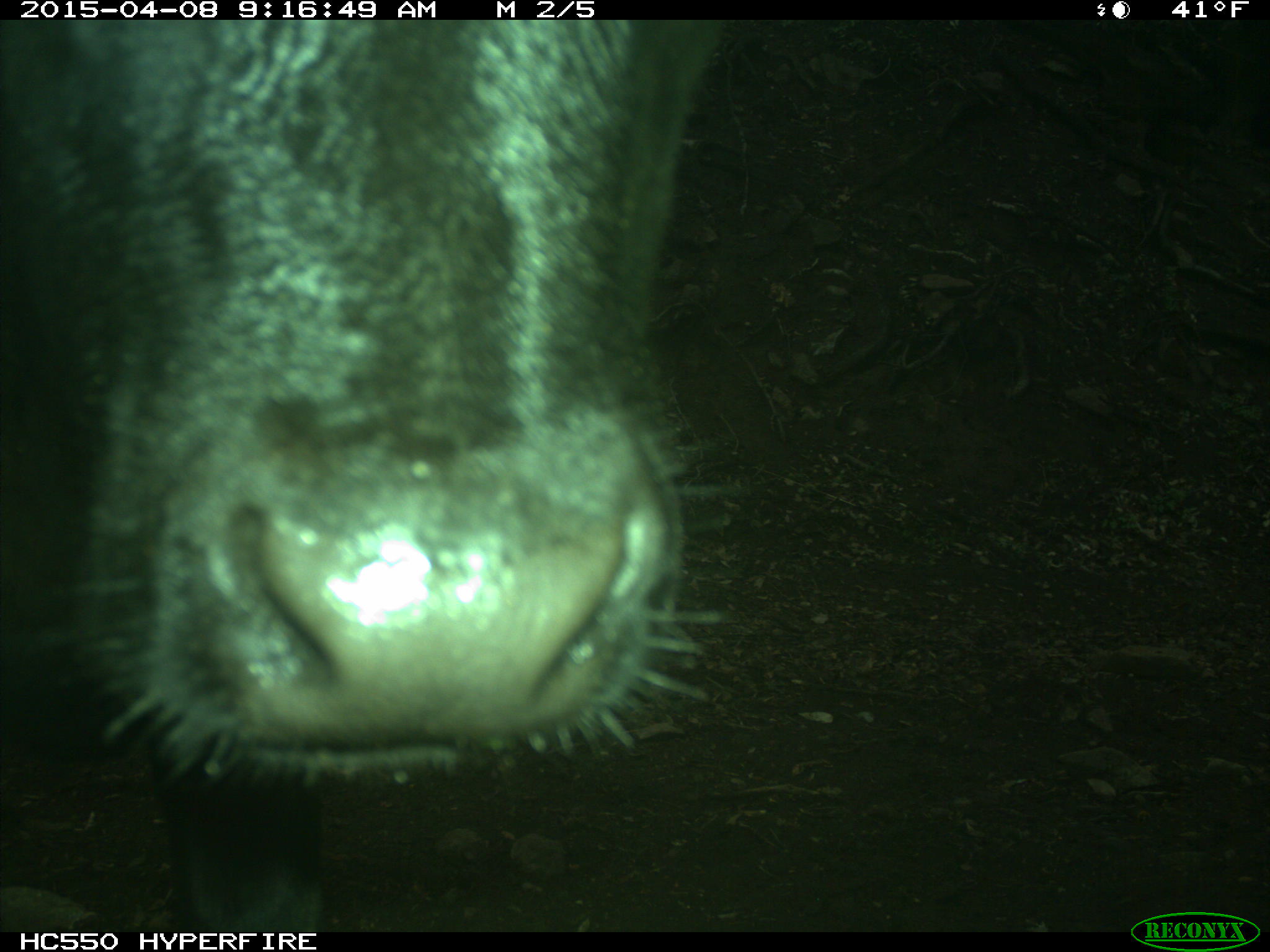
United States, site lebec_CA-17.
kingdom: Animalia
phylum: Chordata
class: Mammalia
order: Artiodactyla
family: Bovidae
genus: Bos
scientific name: Bos taurus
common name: domestic cow